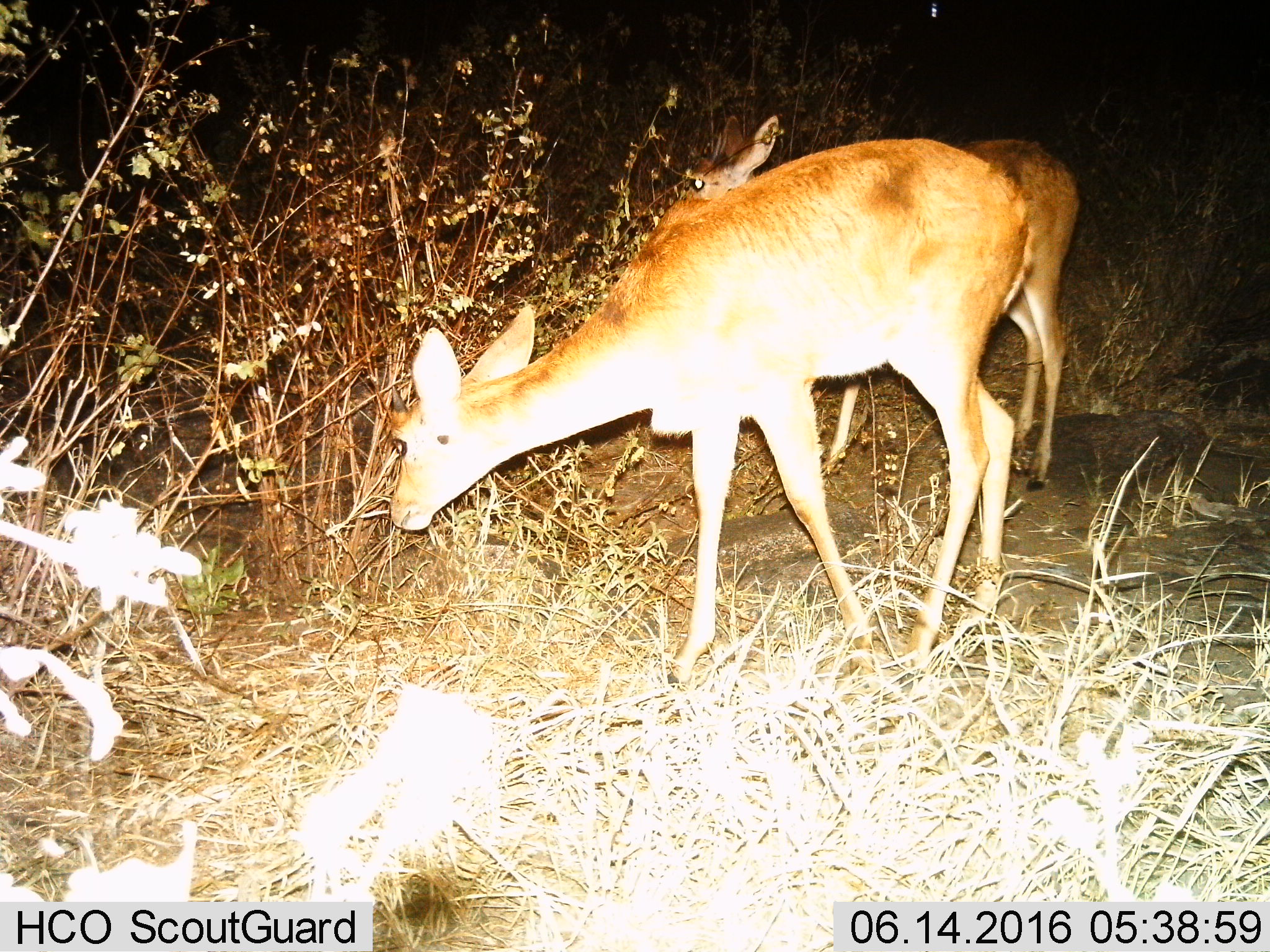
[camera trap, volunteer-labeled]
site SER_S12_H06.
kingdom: Animalia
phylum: Chordata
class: Mammalia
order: Artiodactyla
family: Bovidae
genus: Redunca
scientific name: Redunca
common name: reedbuck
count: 2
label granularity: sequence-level